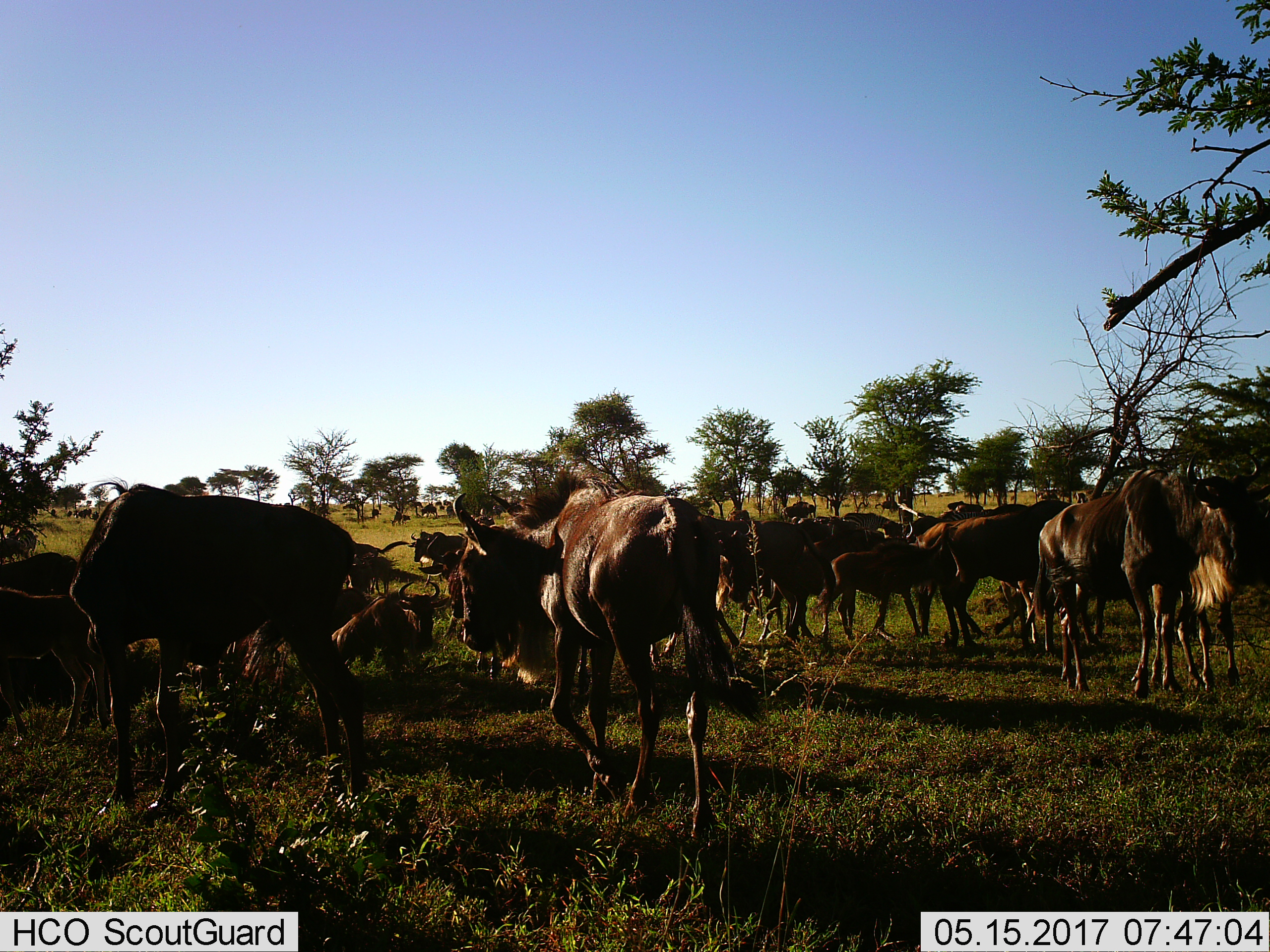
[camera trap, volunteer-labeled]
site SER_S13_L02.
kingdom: Animalia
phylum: Chordata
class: Mammalia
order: Artiodactyla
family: Bovidae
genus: Connochaetes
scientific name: Connochaetes taurinus taurinus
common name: blue wildebeest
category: wildebeestblue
Wildebeestblue (blue wildebeest) (Connochaetes taurinus taurinus), count 11-50. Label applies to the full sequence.